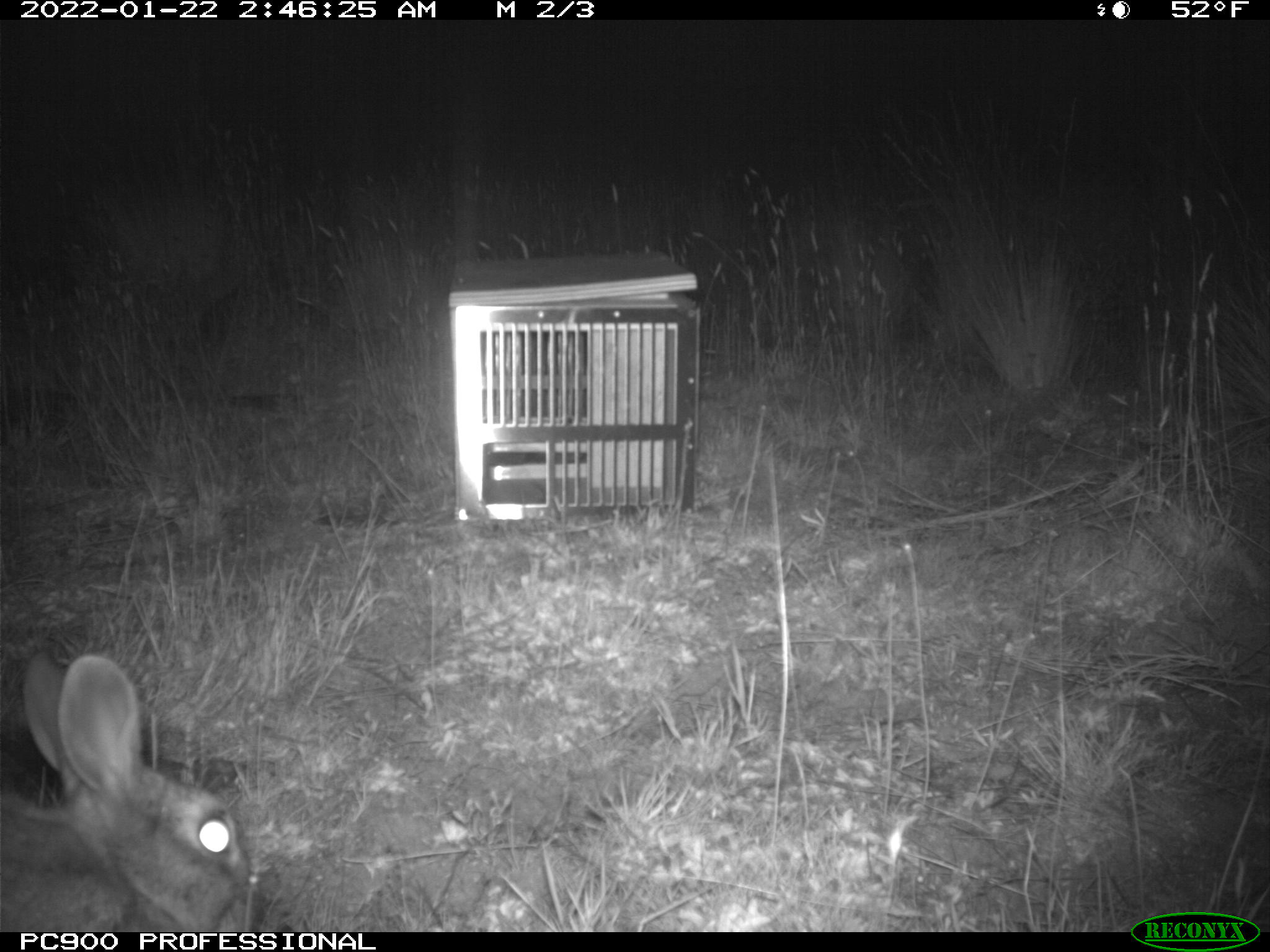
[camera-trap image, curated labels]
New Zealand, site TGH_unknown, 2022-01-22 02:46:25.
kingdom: Animalia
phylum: Chordata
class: Mammalia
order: Lagomorpha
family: Leporidae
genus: Oryctolagus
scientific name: Oryctolagus cuniculus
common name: european rabbit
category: rabbit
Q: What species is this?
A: Rabbit (european rabbit) (Oryctolagus cuniculus).